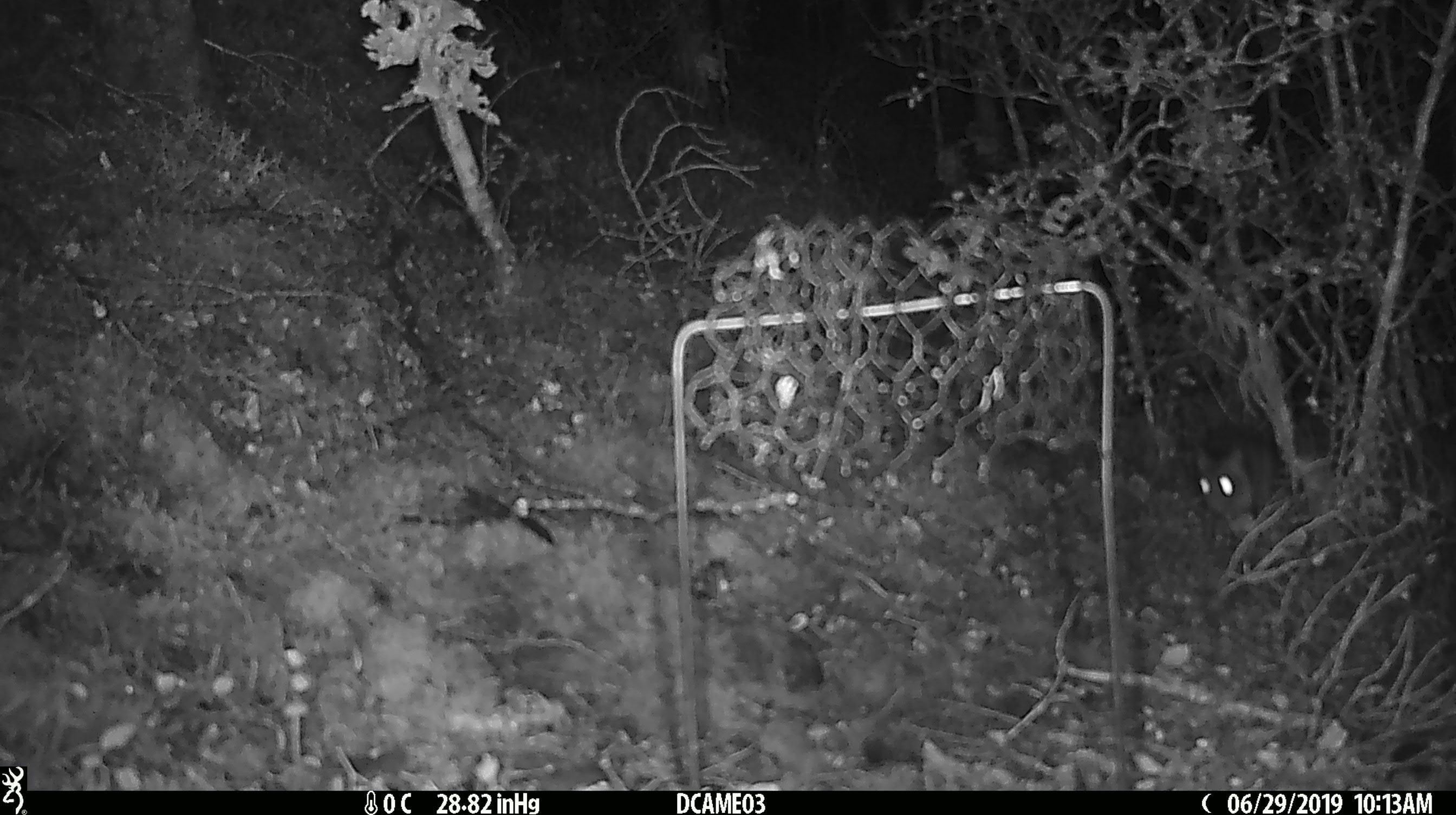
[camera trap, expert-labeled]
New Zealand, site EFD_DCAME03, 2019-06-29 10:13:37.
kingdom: Animalia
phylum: Chordata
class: Mammalia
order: Rodentia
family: Muridae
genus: Rattus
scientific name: Rattus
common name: rat